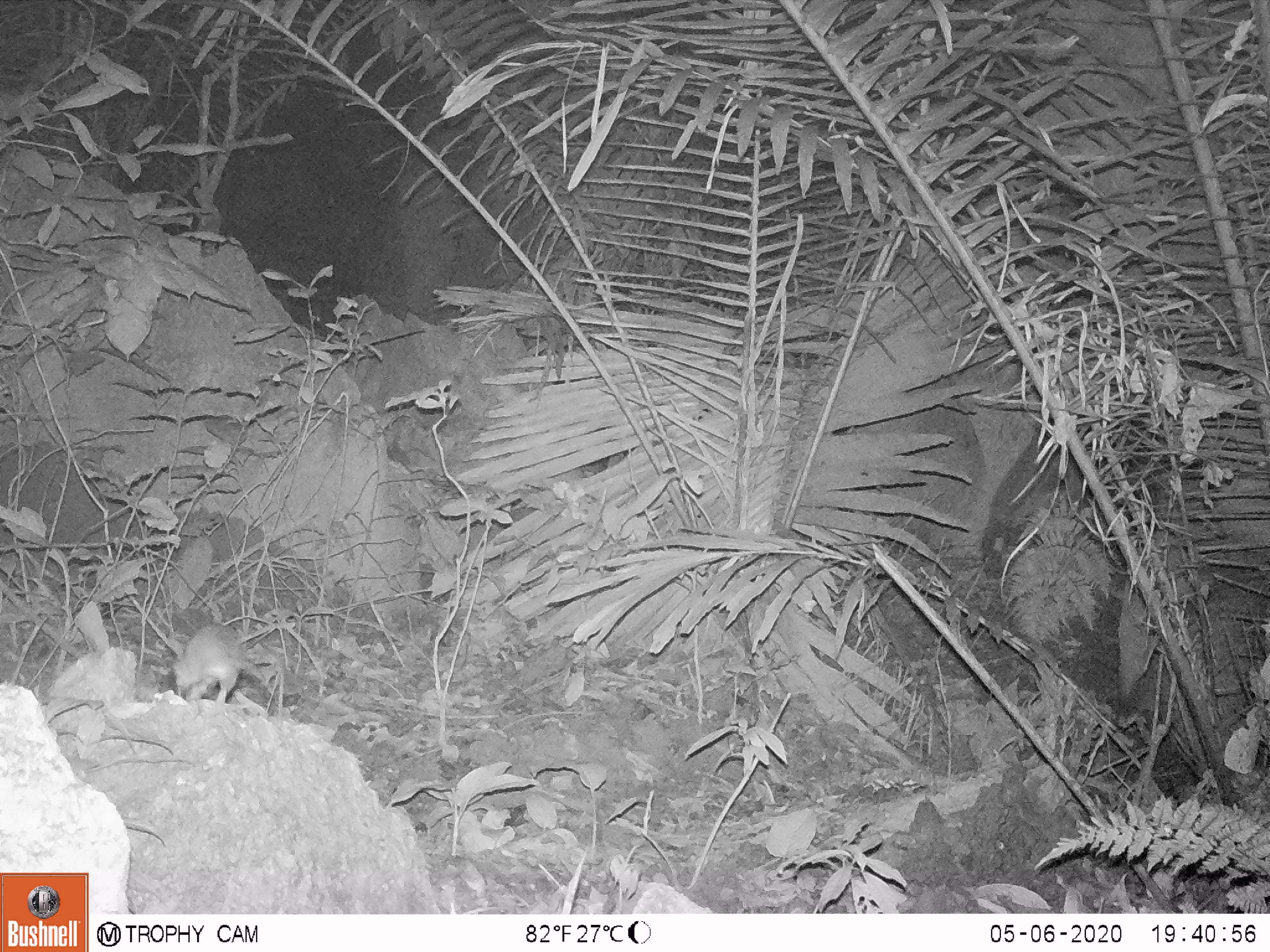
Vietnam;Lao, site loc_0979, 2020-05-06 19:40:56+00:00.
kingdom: Animalia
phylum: Chordata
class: Mammalia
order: Rodentia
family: Muridae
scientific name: Muridae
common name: old-world mice and rats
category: unidentified murid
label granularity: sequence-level